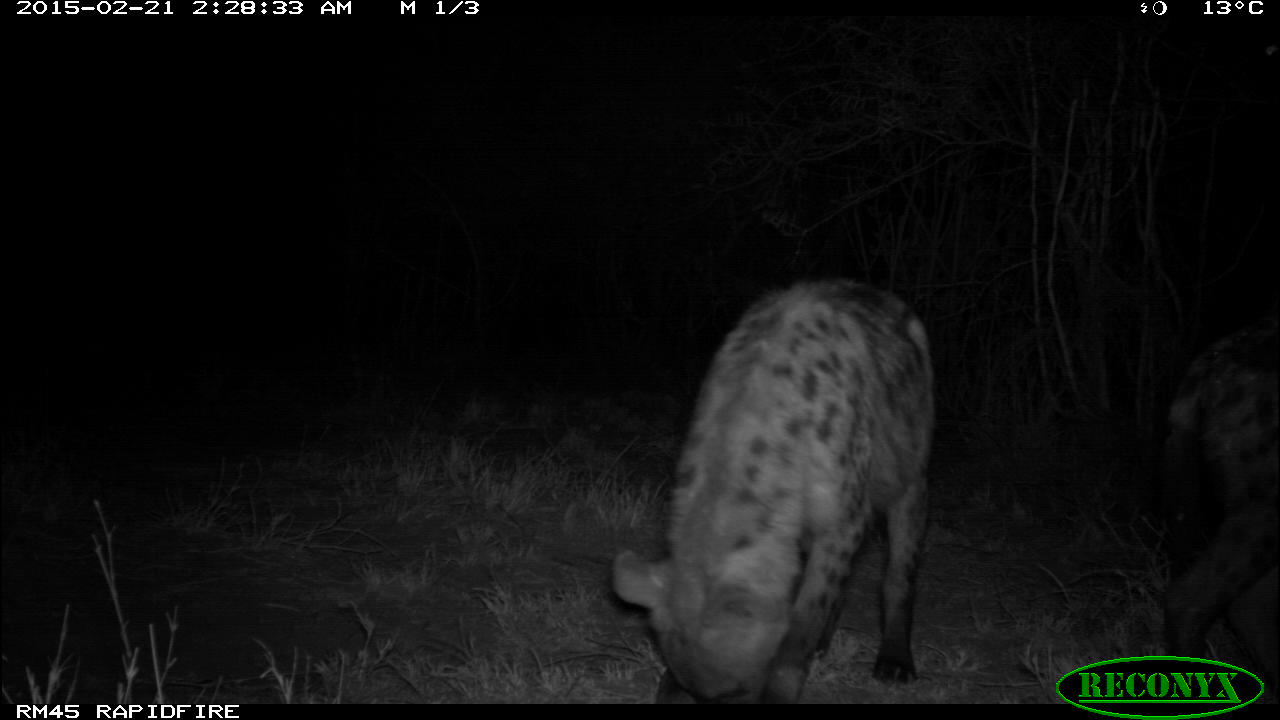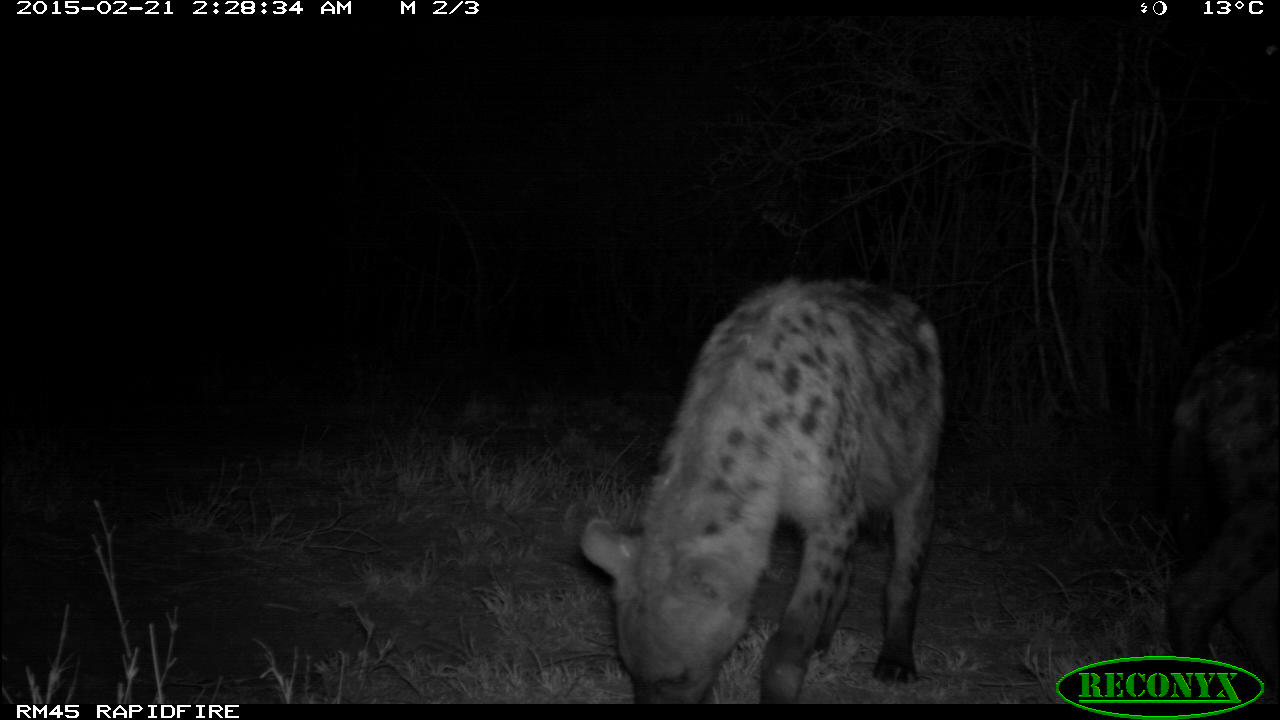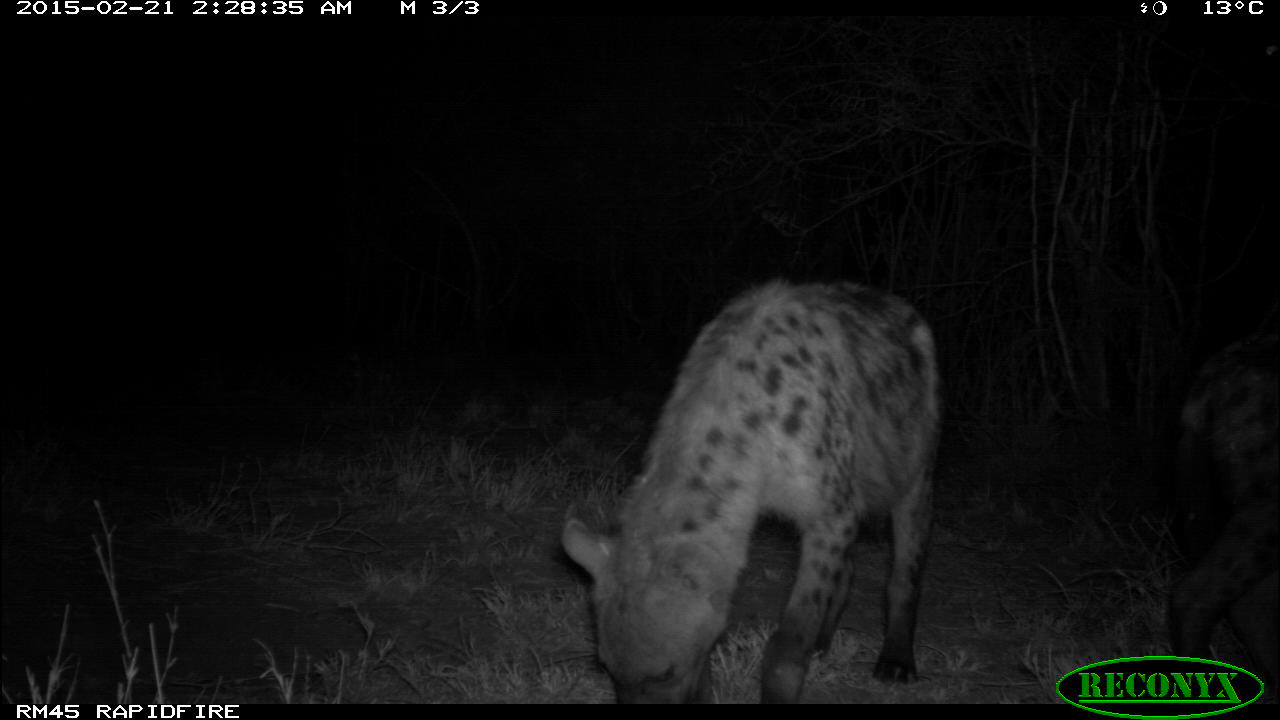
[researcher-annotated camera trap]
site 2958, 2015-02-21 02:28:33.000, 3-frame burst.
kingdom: Animalia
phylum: Chordata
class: Mammalia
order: Carnivora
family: Hyaenidae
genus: Crocuta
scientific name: Crocuta crocuta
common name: spotted hyena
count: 2